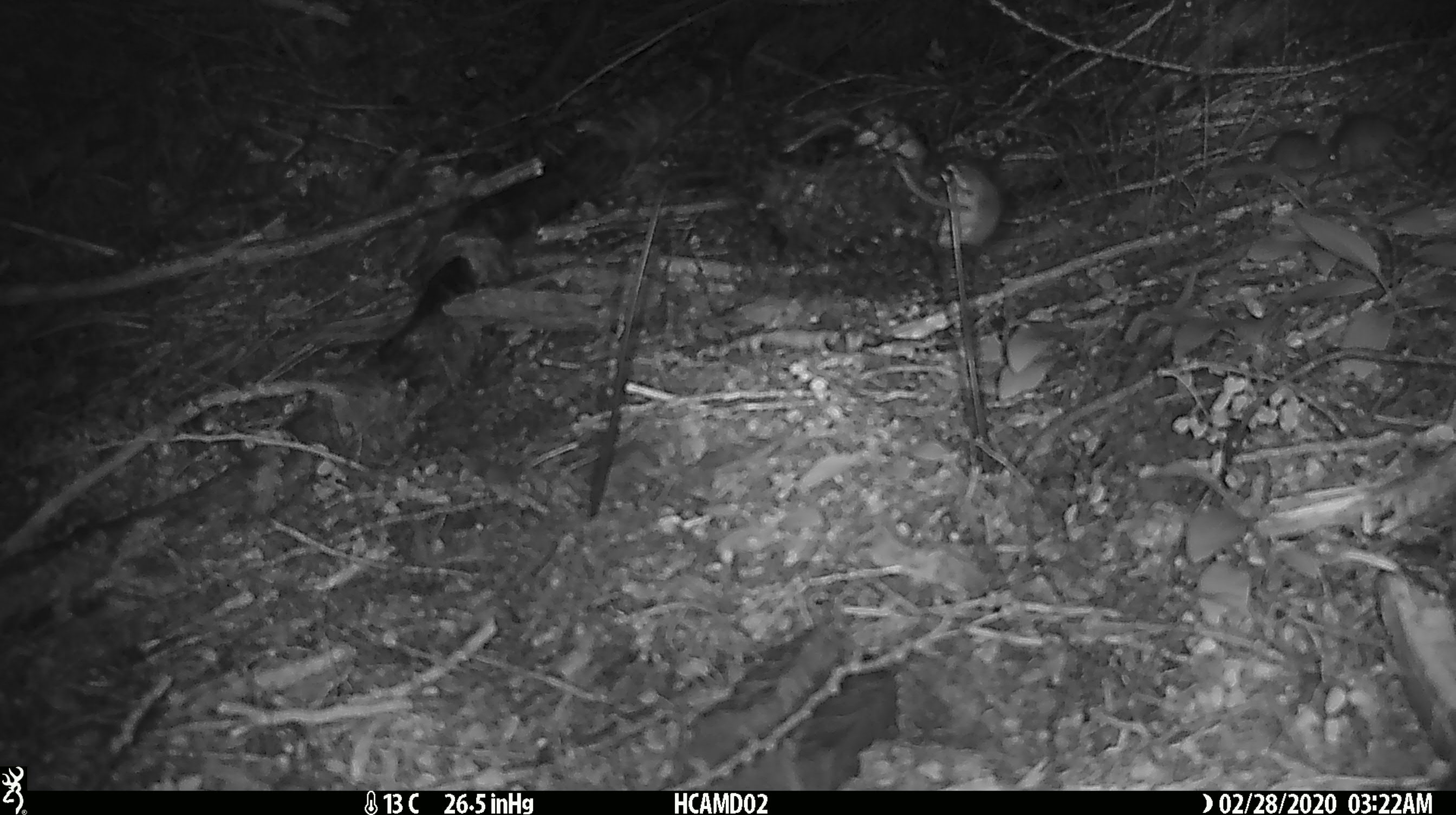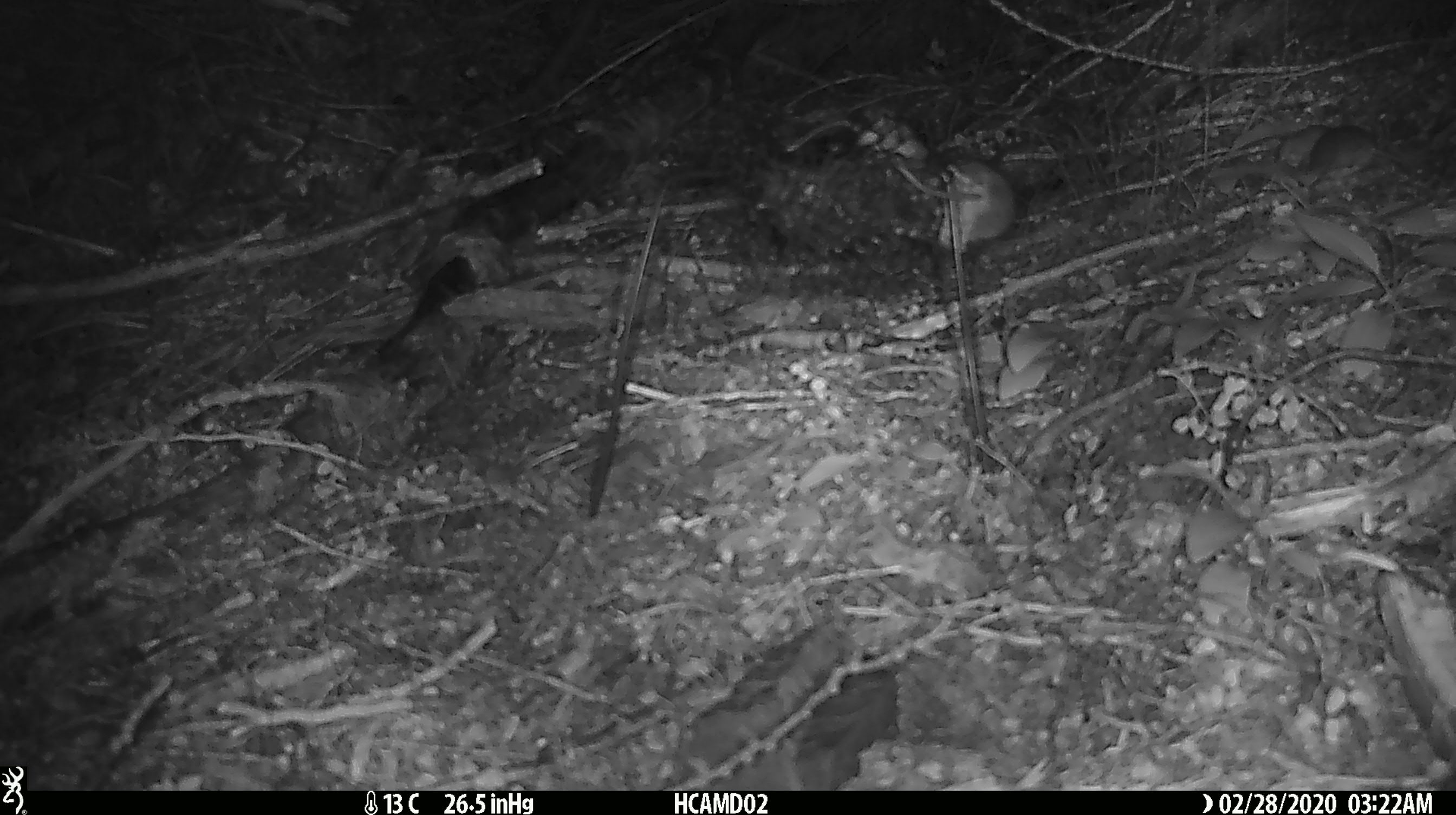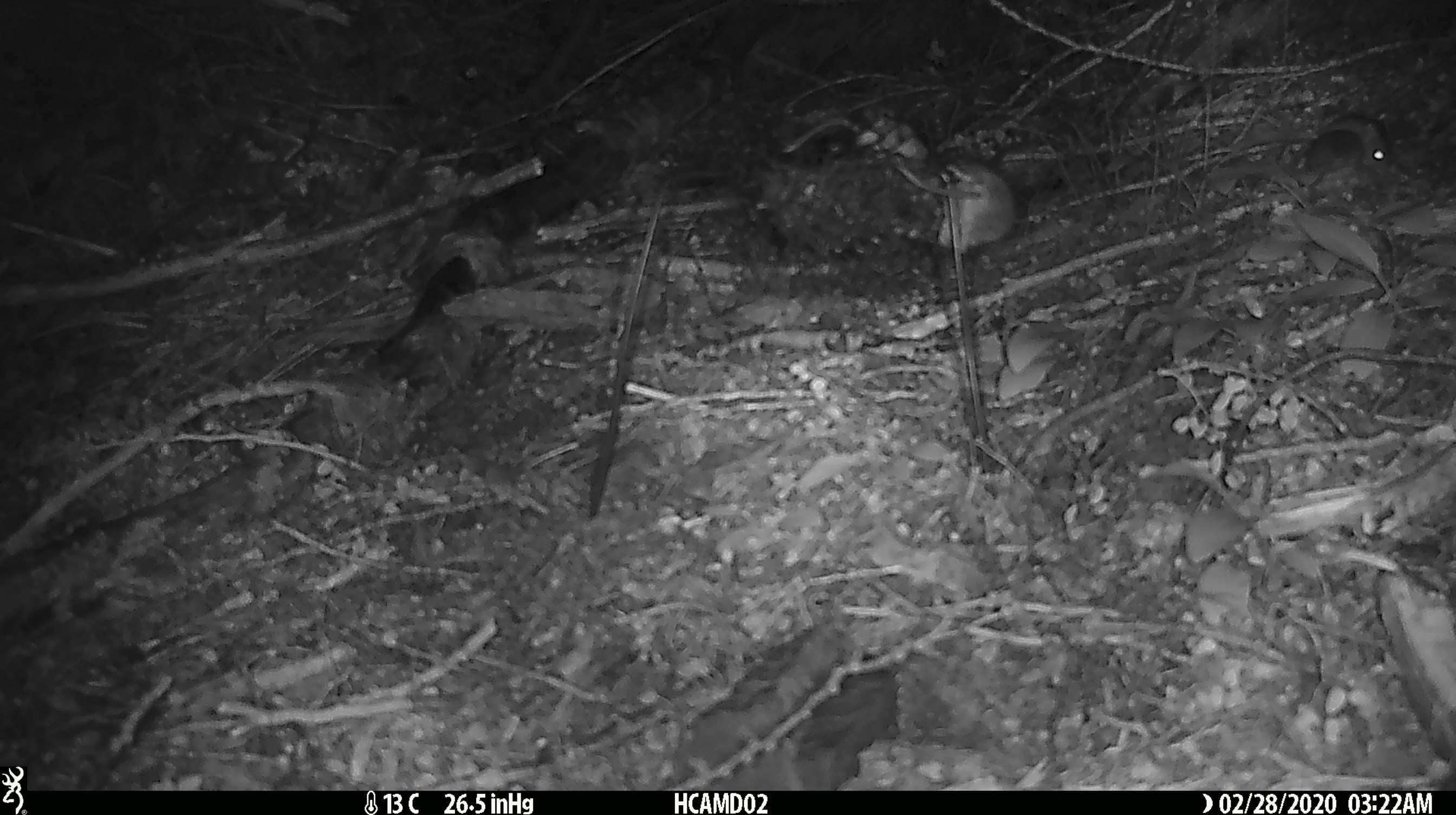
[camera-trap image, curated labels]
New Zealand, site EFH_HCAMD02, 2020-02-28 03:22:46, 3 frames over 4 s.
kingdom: Animalia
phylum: Chordata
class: Mammalia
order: Rodentia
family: Muridae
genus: Mus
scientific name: Mus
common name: mouse